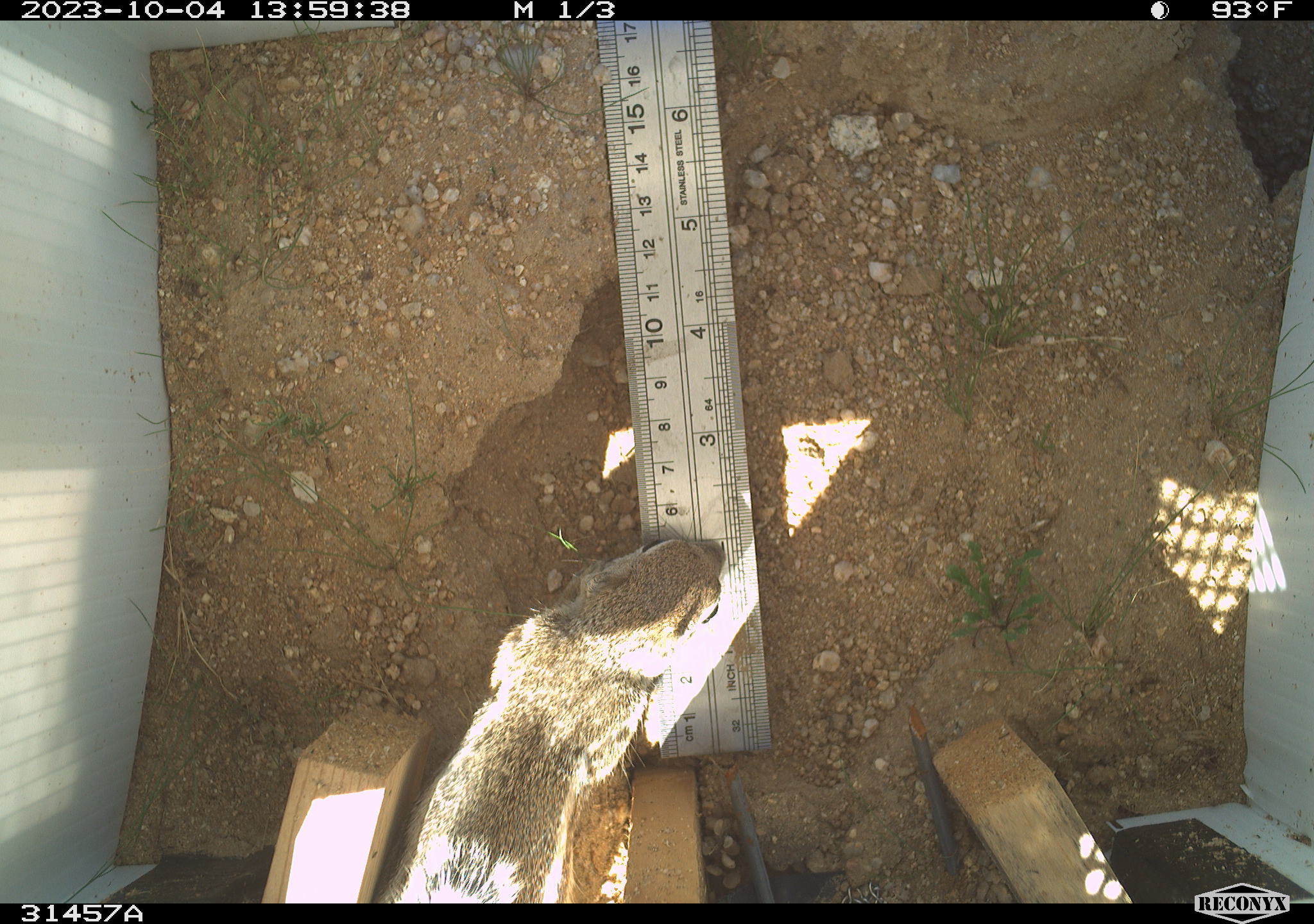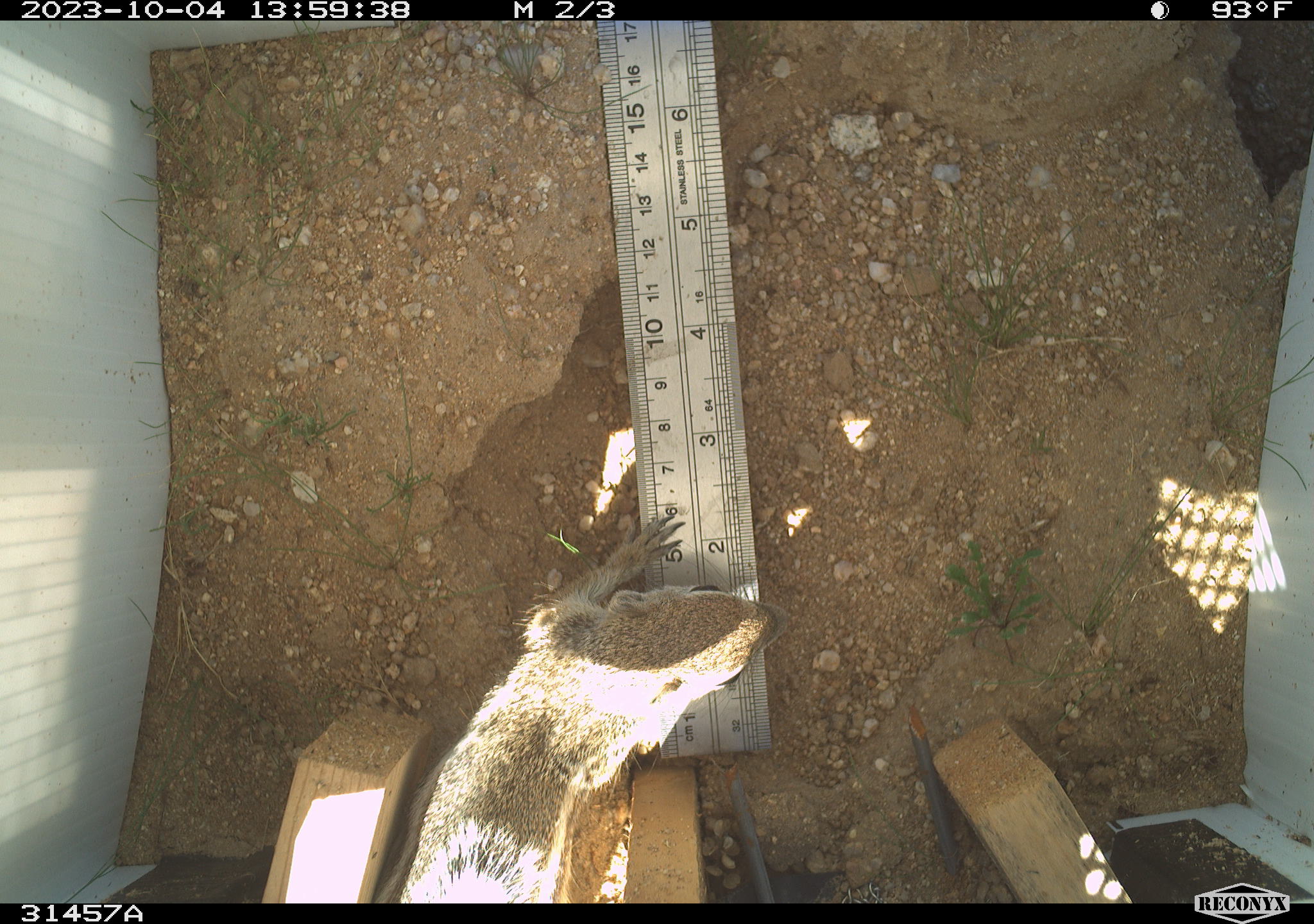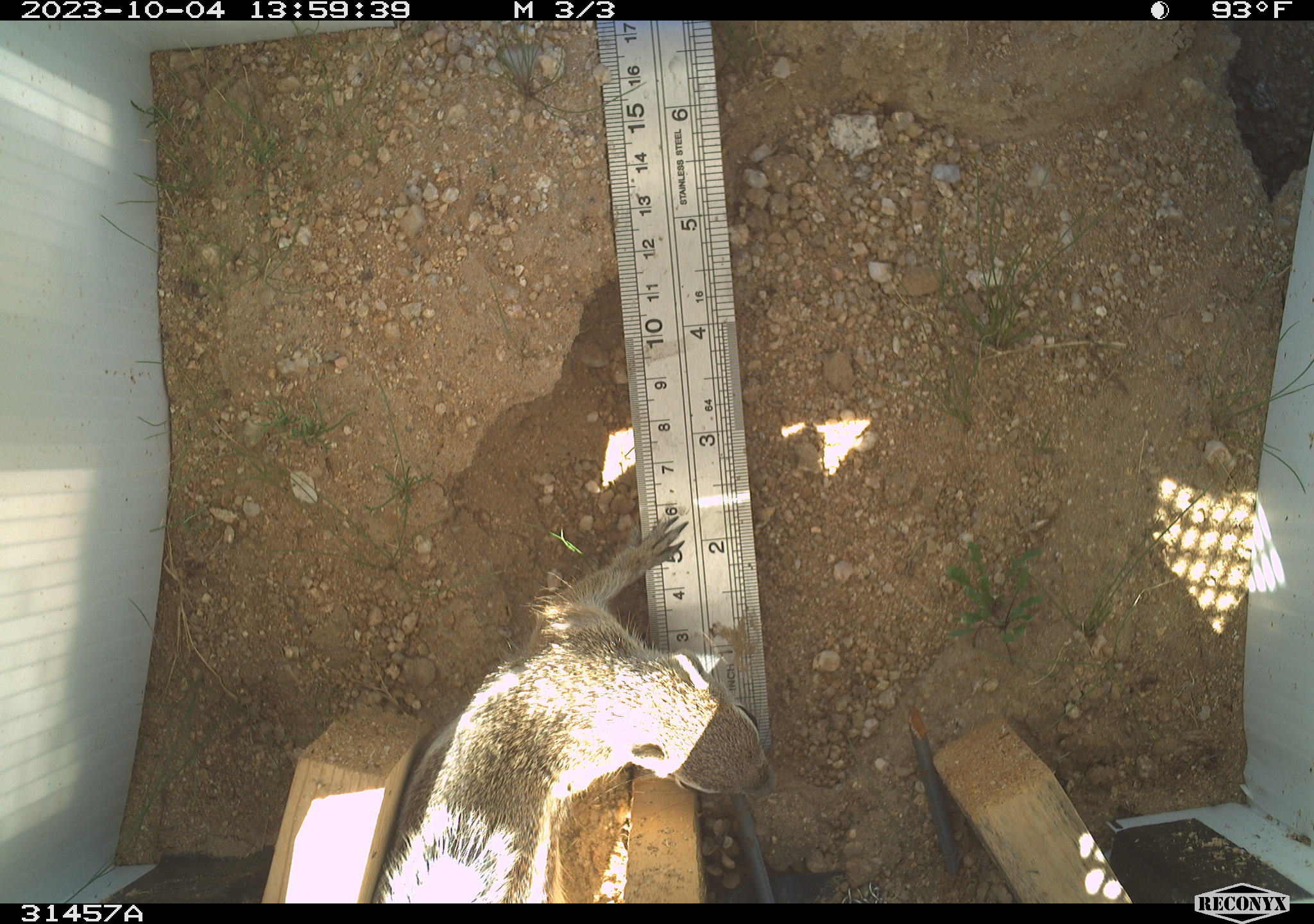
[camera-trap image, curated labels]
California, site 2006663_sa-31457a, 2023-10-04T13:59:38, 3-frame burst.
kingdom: Animalia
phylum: Chordata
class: Mammalia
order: Rodentia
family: Sciuridae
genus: Ammospermophilus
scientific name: Ammospermophilus leucurus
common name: white-tailed antelope squirrel